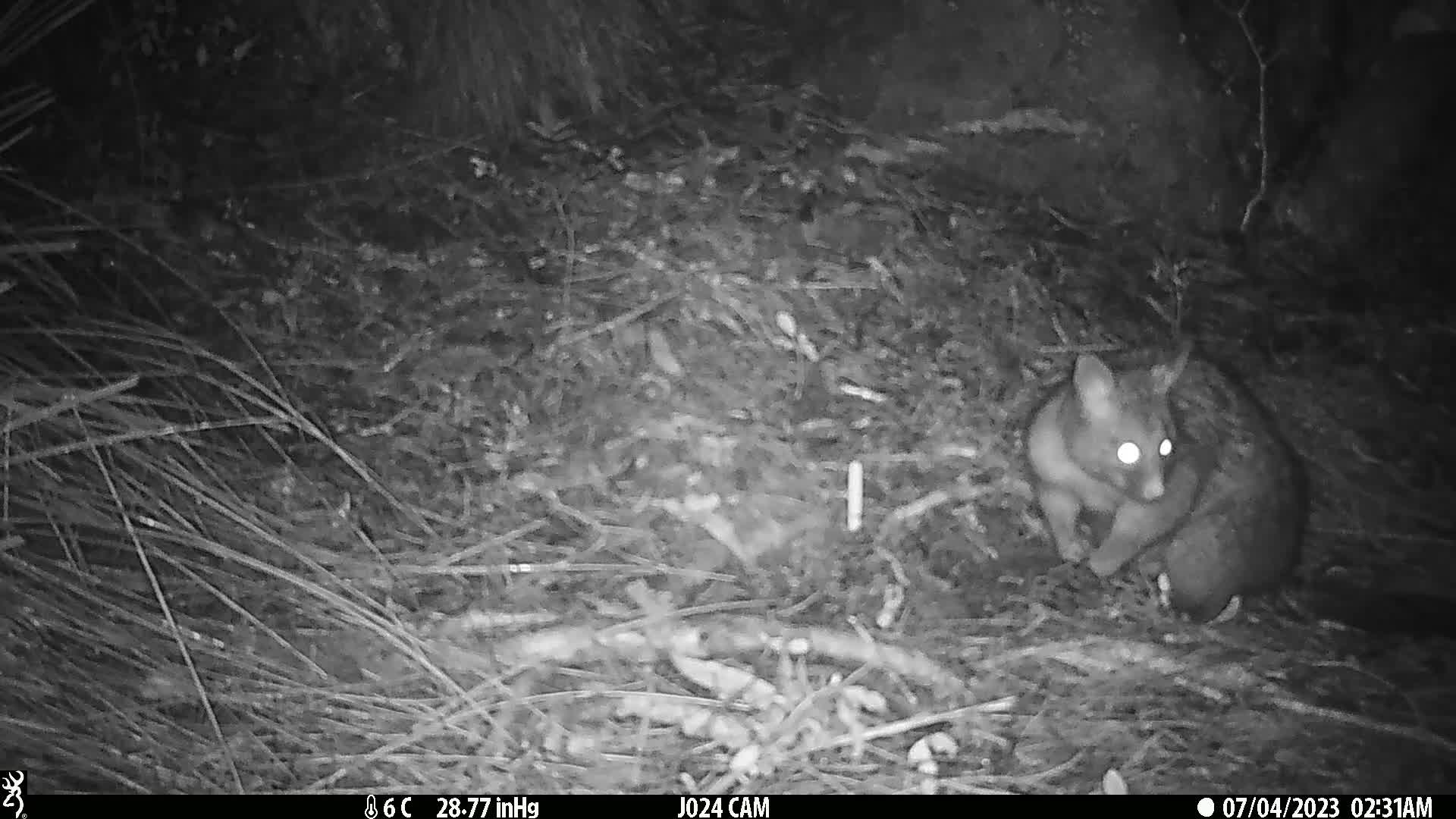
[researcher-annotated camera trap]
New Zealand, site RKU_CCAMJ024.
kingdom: Animalia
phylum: Chordata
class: Mammalia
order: Diprotodontia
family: Phalangeridae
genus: Trichosurus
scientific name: Trichosurus vulpecula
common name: common brushtail possum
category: possum